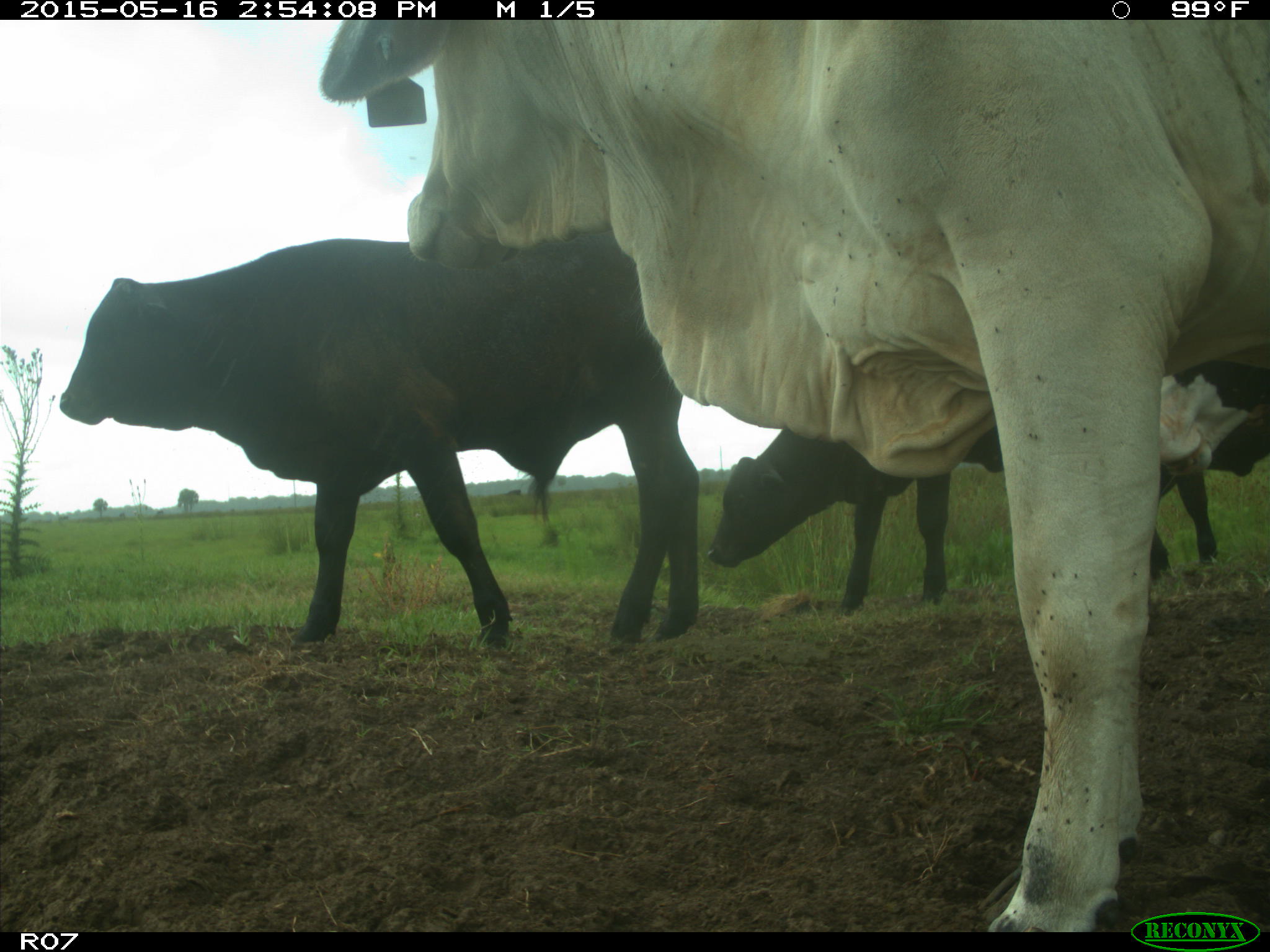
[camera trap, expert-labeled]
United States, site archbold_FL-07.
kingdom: Animalia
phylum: Chordata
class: Mammalia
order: Artiodactyla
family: Bovidae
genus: Bos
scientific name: Bos taurus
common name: domestic cow